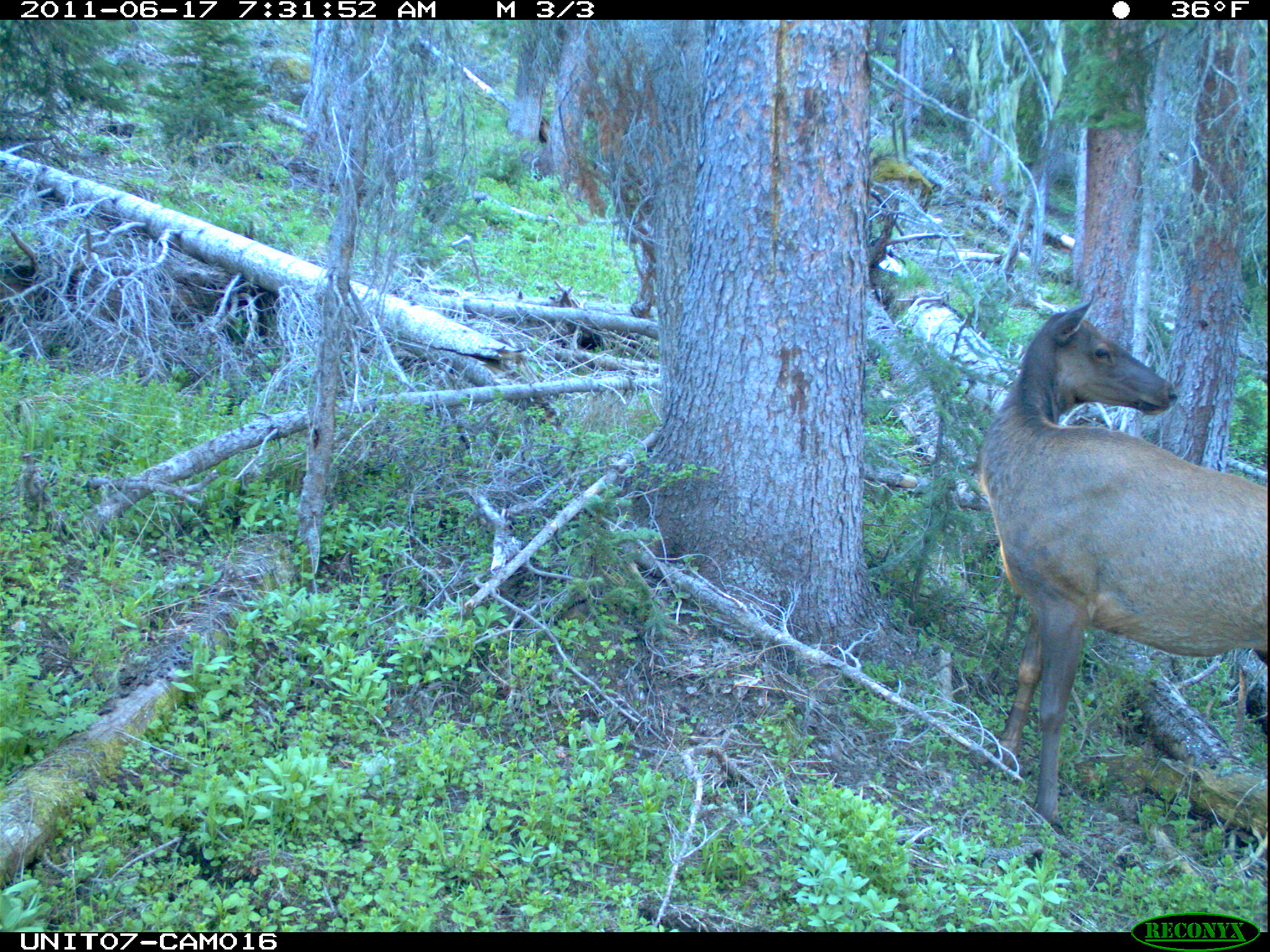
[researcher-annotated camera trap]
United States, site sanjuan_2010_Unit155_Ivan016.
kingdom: Animalia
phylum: Chordata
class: Mammalia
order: Artiodactyla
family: Cervidae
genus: Cervus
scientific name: Cervus elaphus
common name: red deer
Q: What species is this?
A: Cervus elaphus (red deer).